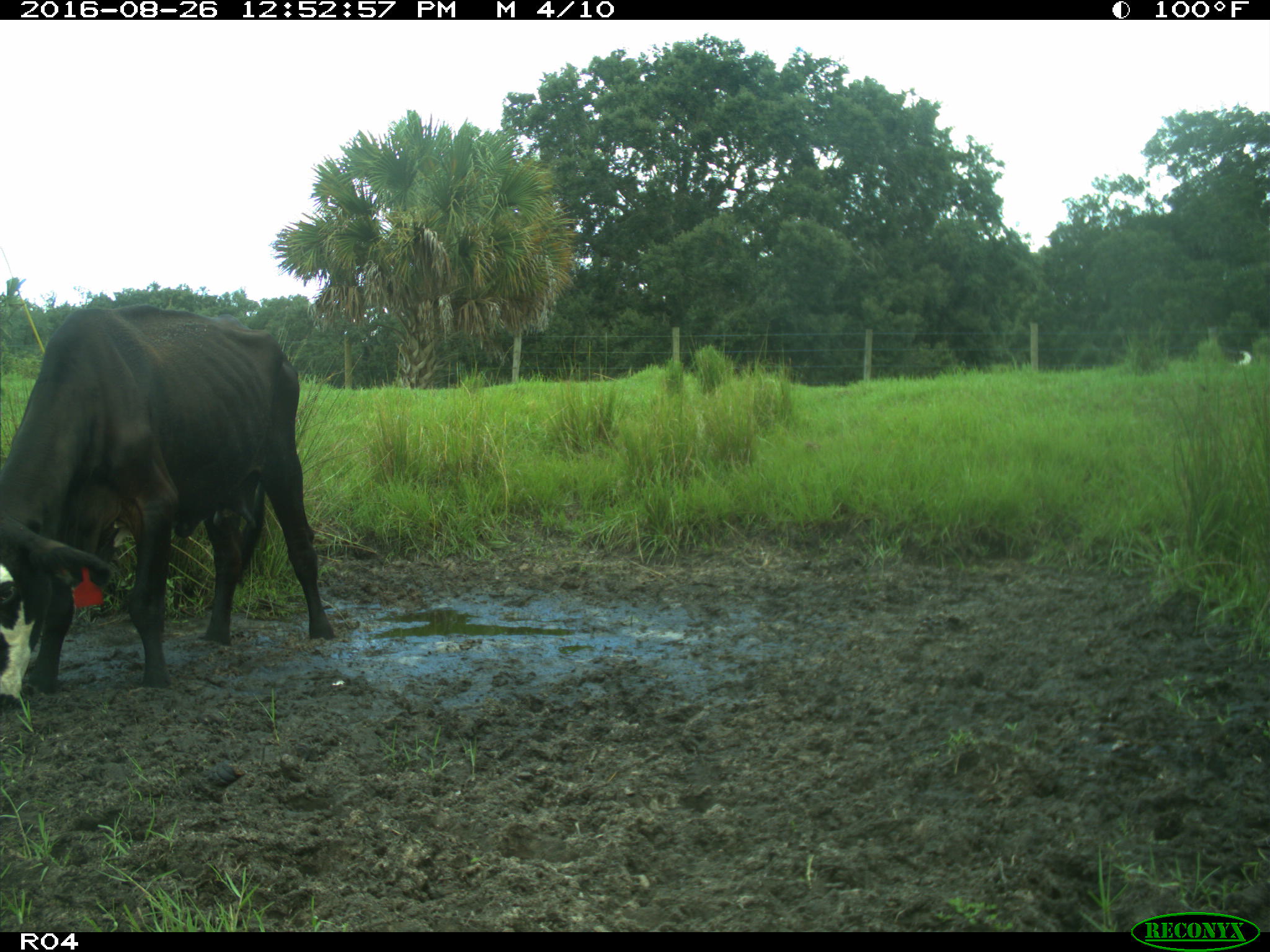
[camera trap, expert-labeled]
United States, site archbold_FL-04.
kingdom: Animalia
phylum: Chordata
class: Mammalia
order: Artiodactyla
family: Bovidae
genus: Bos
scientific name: Bos taurus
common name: domestic cow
Bos taurus (domestic cow).